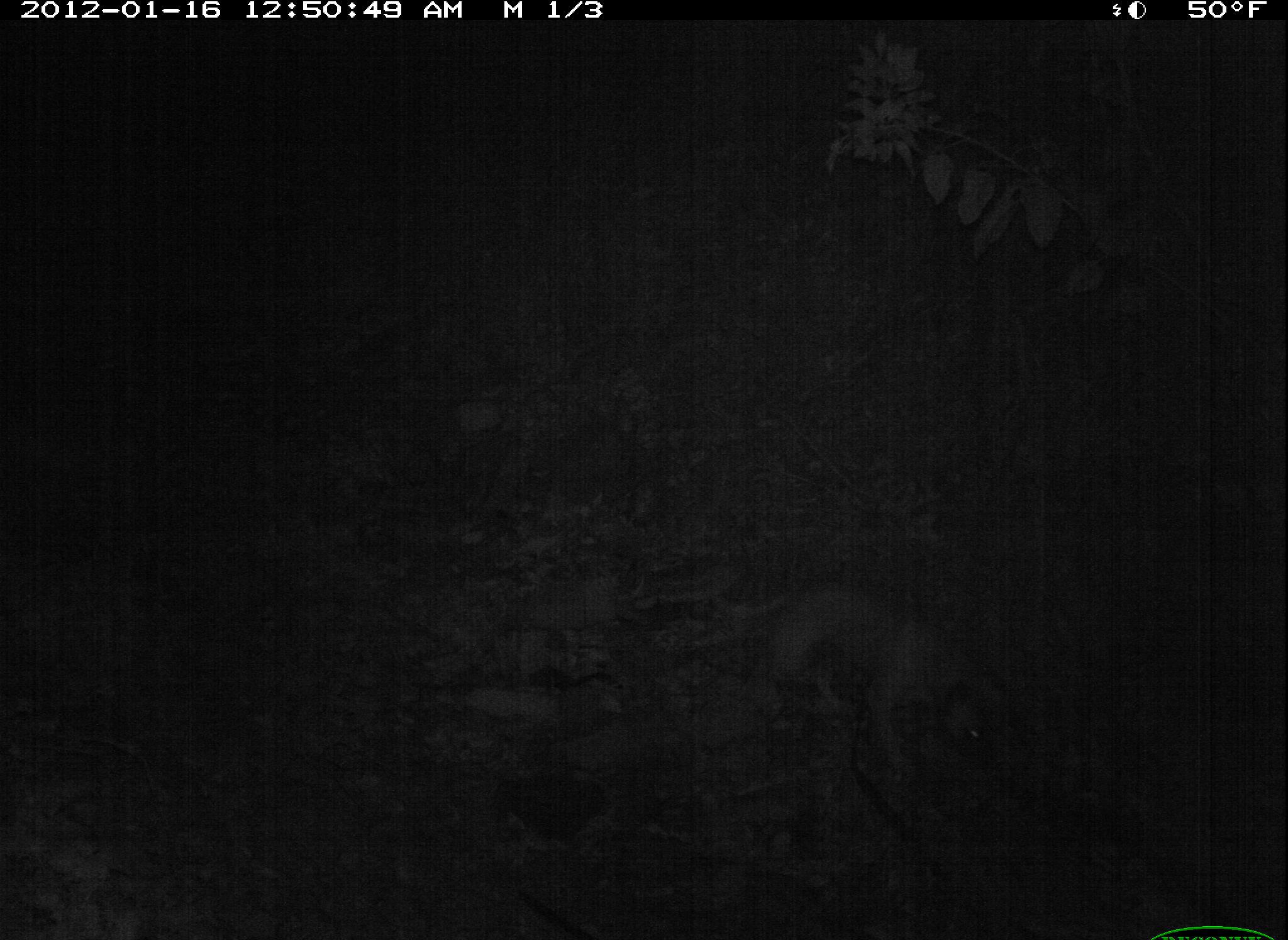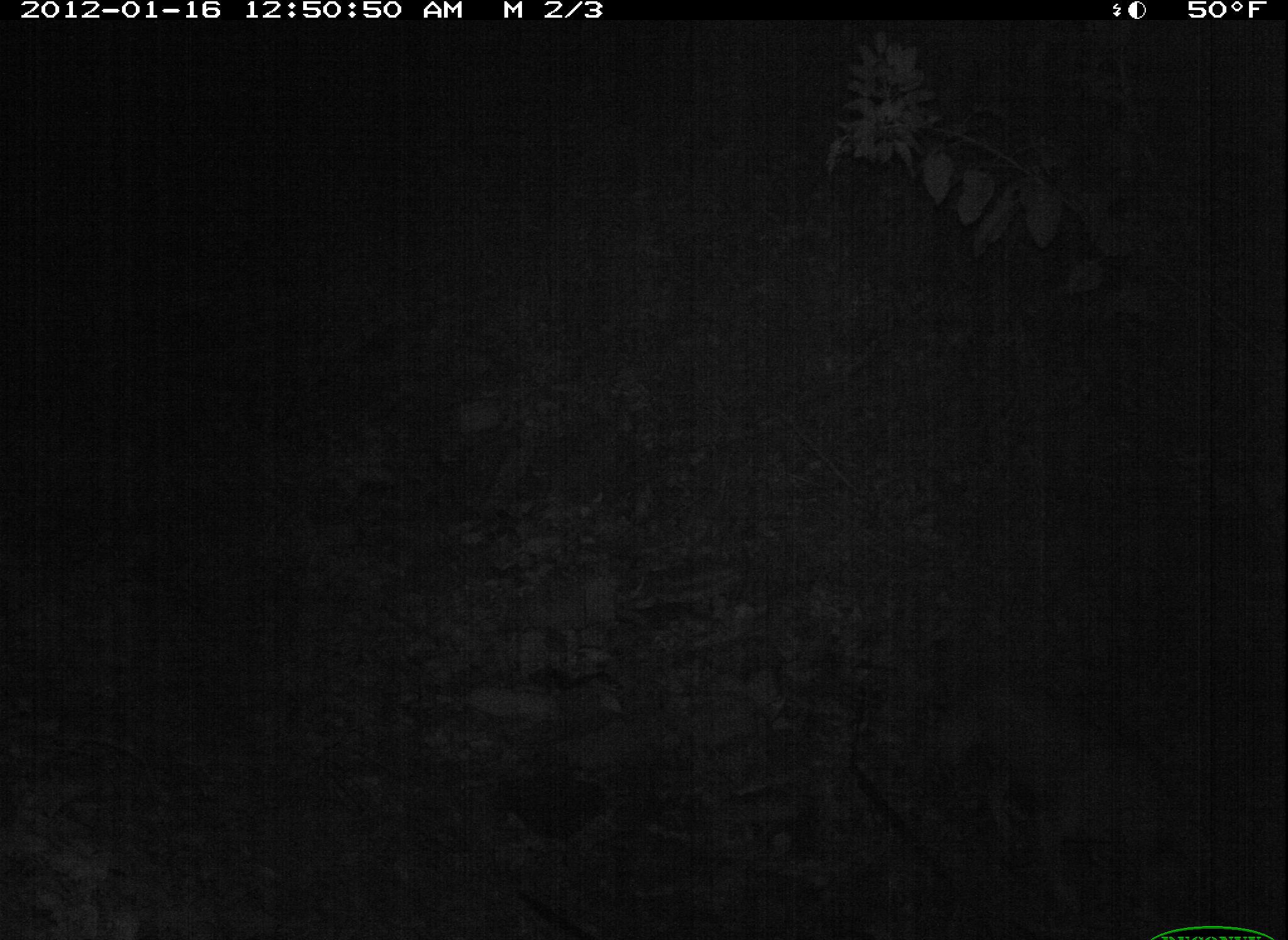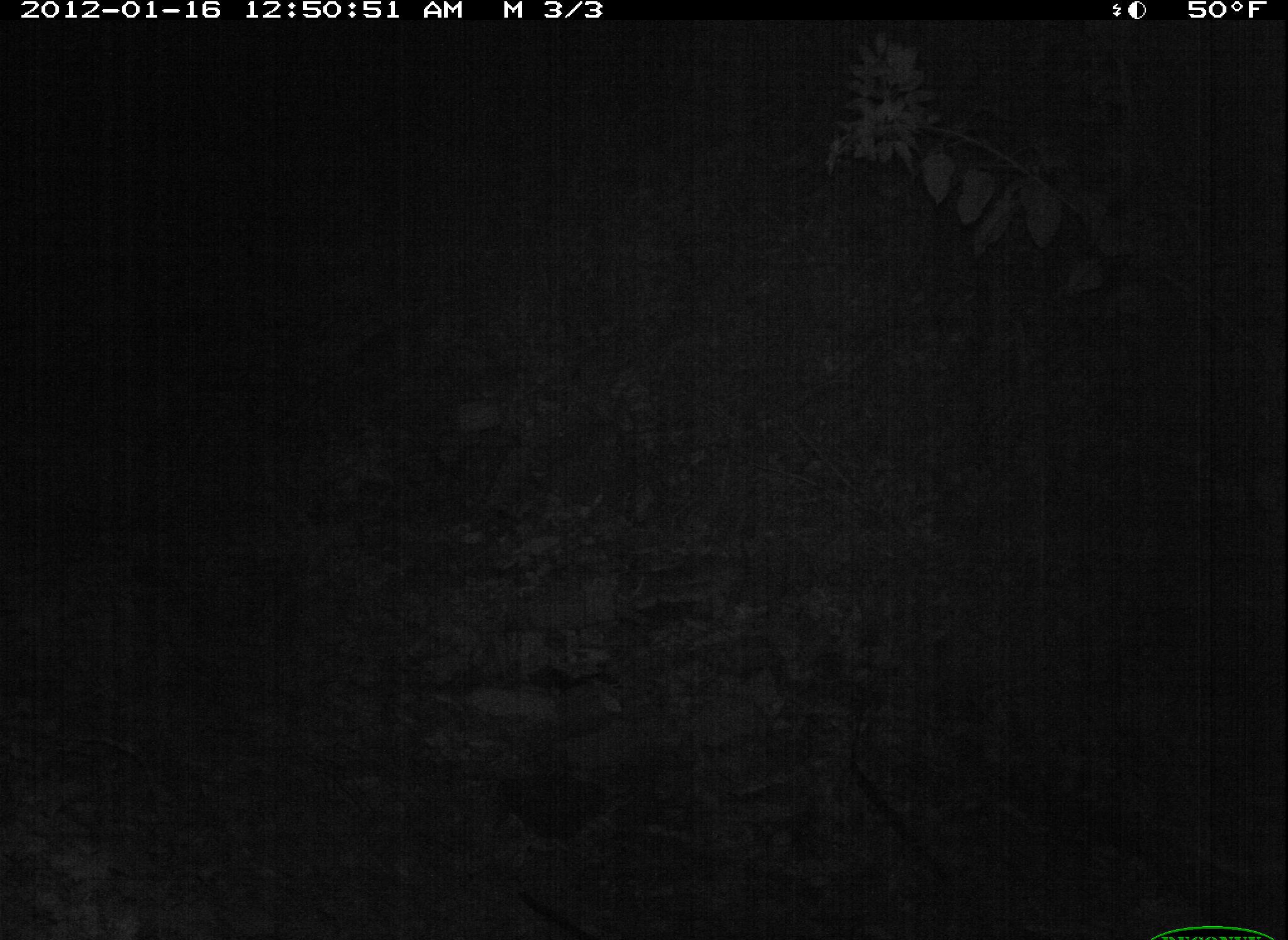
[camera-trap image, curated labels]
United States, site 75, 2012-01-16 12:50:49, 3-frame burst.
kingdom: Animalia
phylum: Chordata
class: Mammalia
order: Carnivora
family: Canidae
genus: Canis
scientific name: Canis familiaris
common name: domestic dog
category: dog